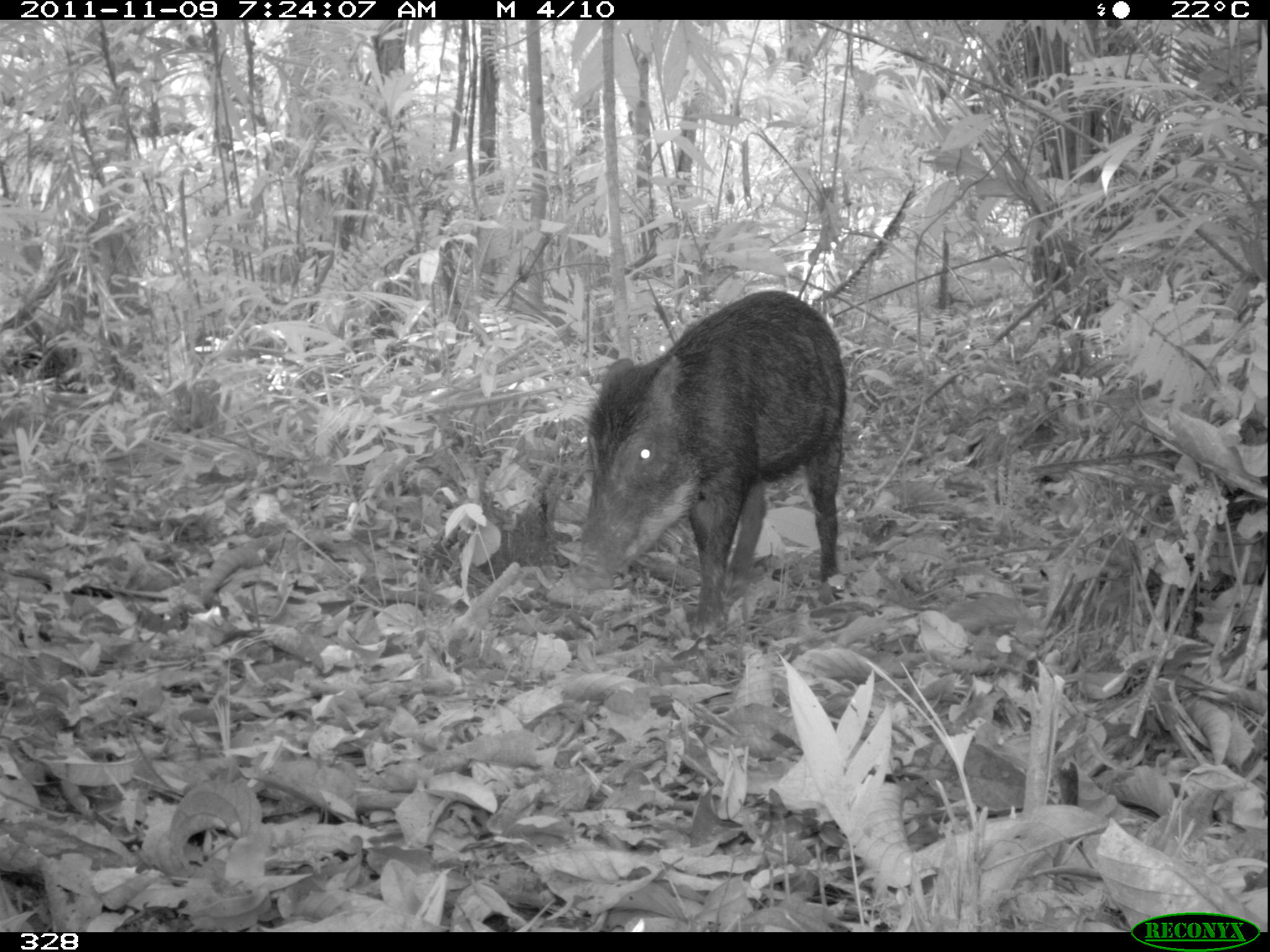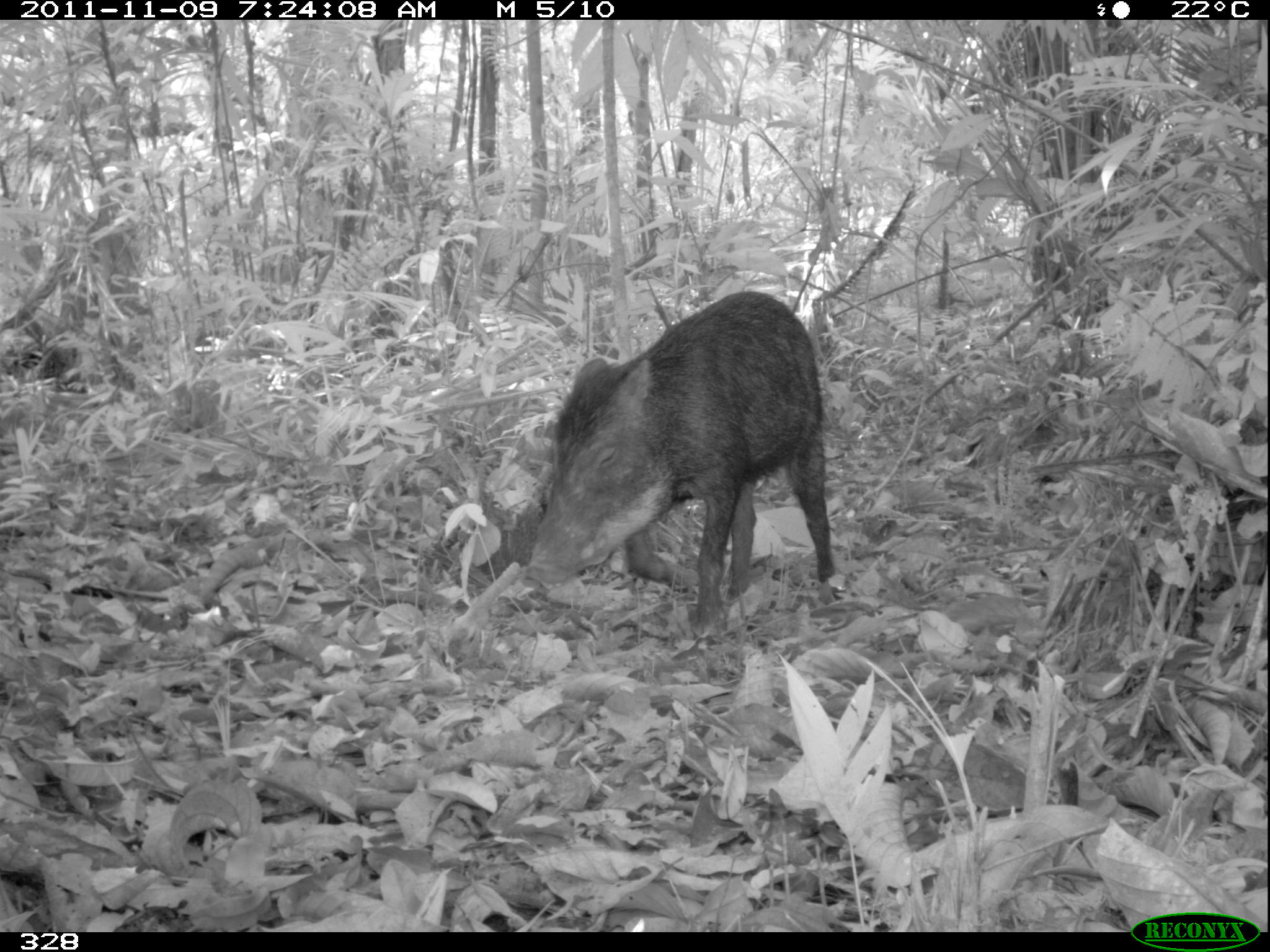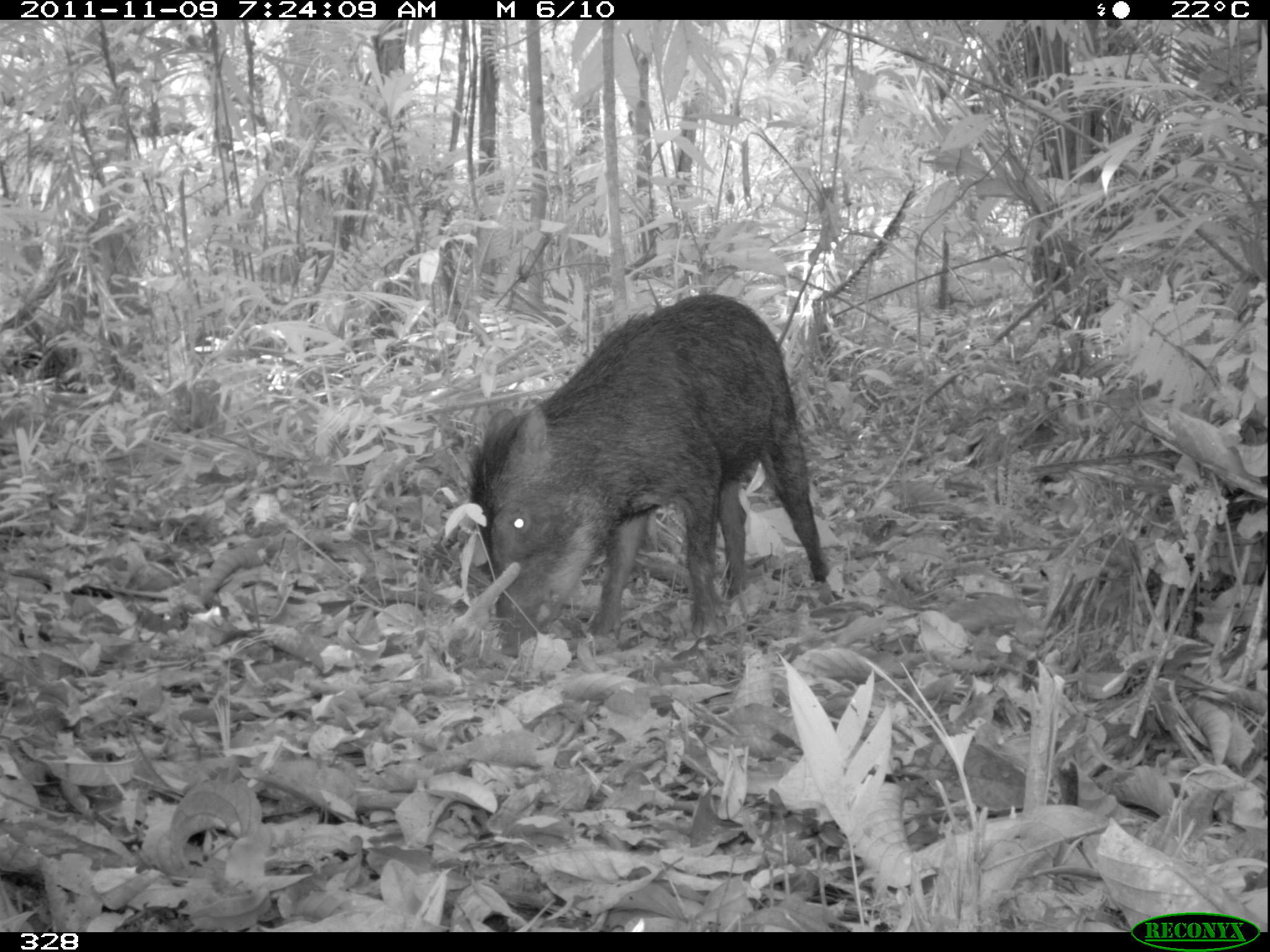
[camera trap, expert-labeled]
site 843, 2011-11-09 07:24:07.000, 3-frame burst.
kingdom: Animalia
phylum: Chordata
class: Mammalia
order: Artiodactyla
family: Tayassuidae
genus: Tayassu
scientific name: Tayassu pecari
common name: white-lipped peccary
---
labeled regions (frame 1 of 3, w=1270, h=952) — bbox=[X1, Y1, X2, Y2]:
tayassu pecari: bbox=[573, 287, 851, 632]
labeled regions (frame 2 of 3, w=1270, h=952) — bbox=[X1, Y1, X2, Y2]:
tayassu pecari: bbox=[522, 288, 835, 640]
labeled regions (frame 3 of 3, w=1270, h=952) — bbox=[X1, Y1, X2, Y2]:
tayassu pecari: bbox=[460, 288, 828, 656]